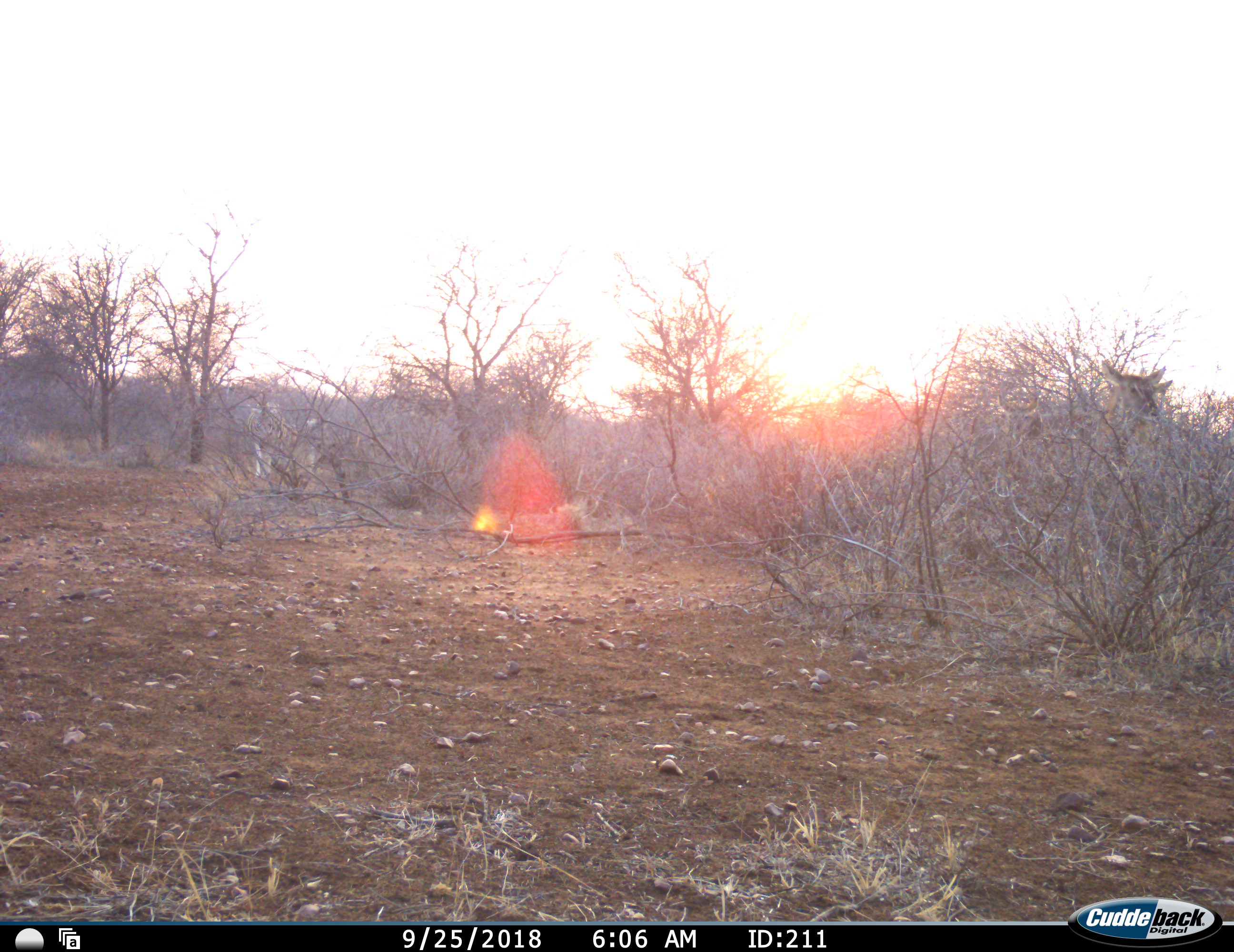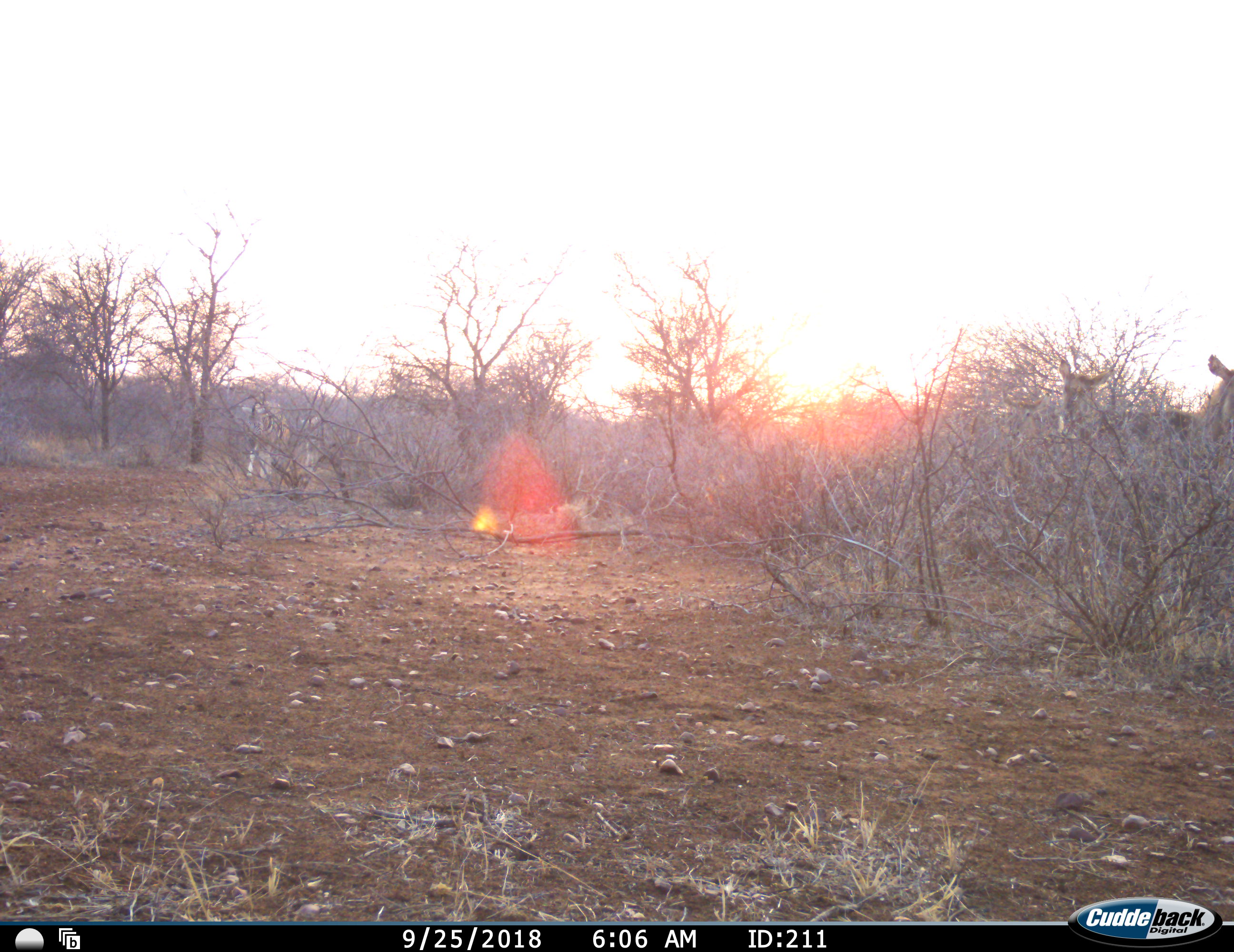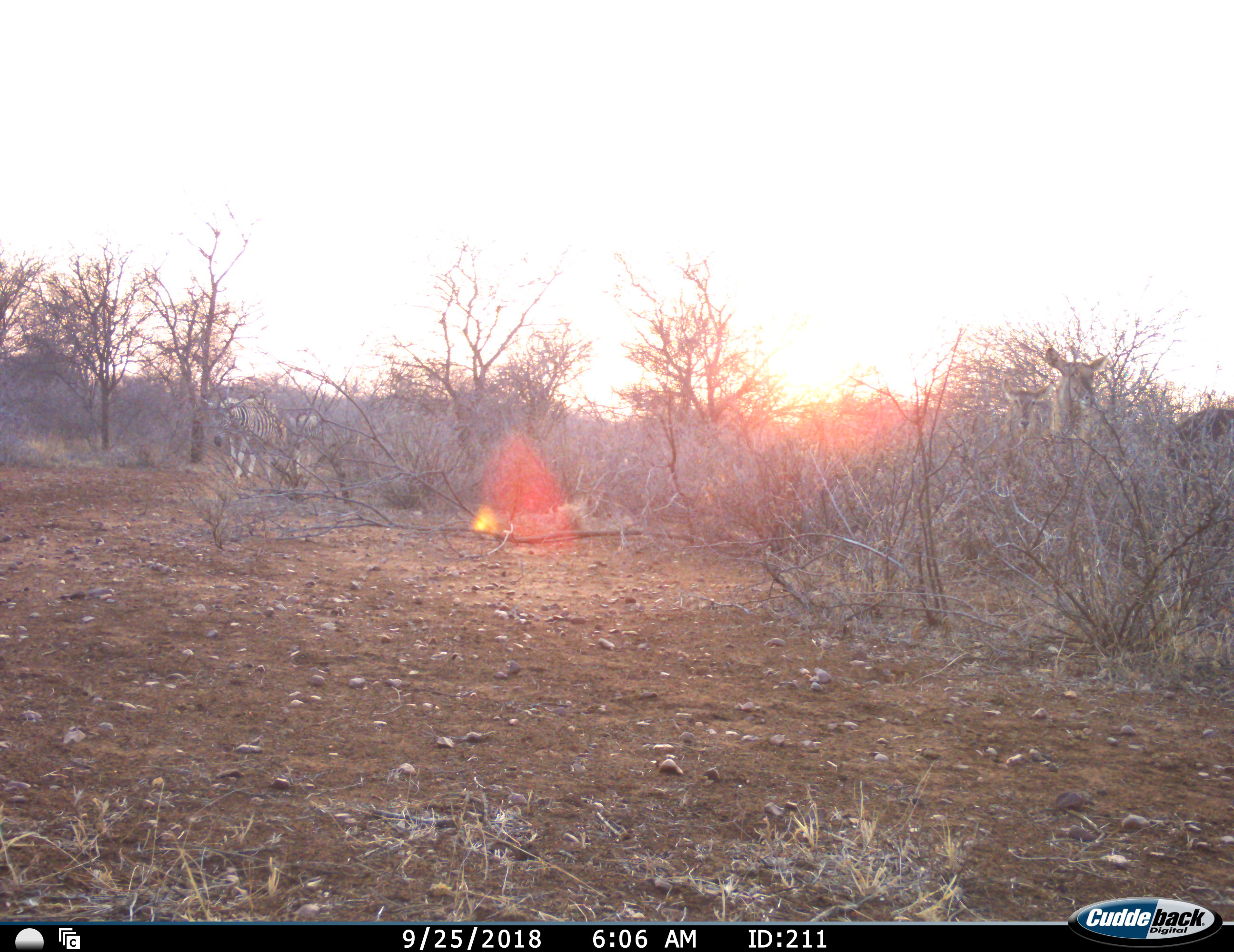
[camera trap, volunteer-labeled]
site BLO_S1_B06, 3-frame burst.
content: unidentified animal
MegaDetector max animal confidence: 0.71